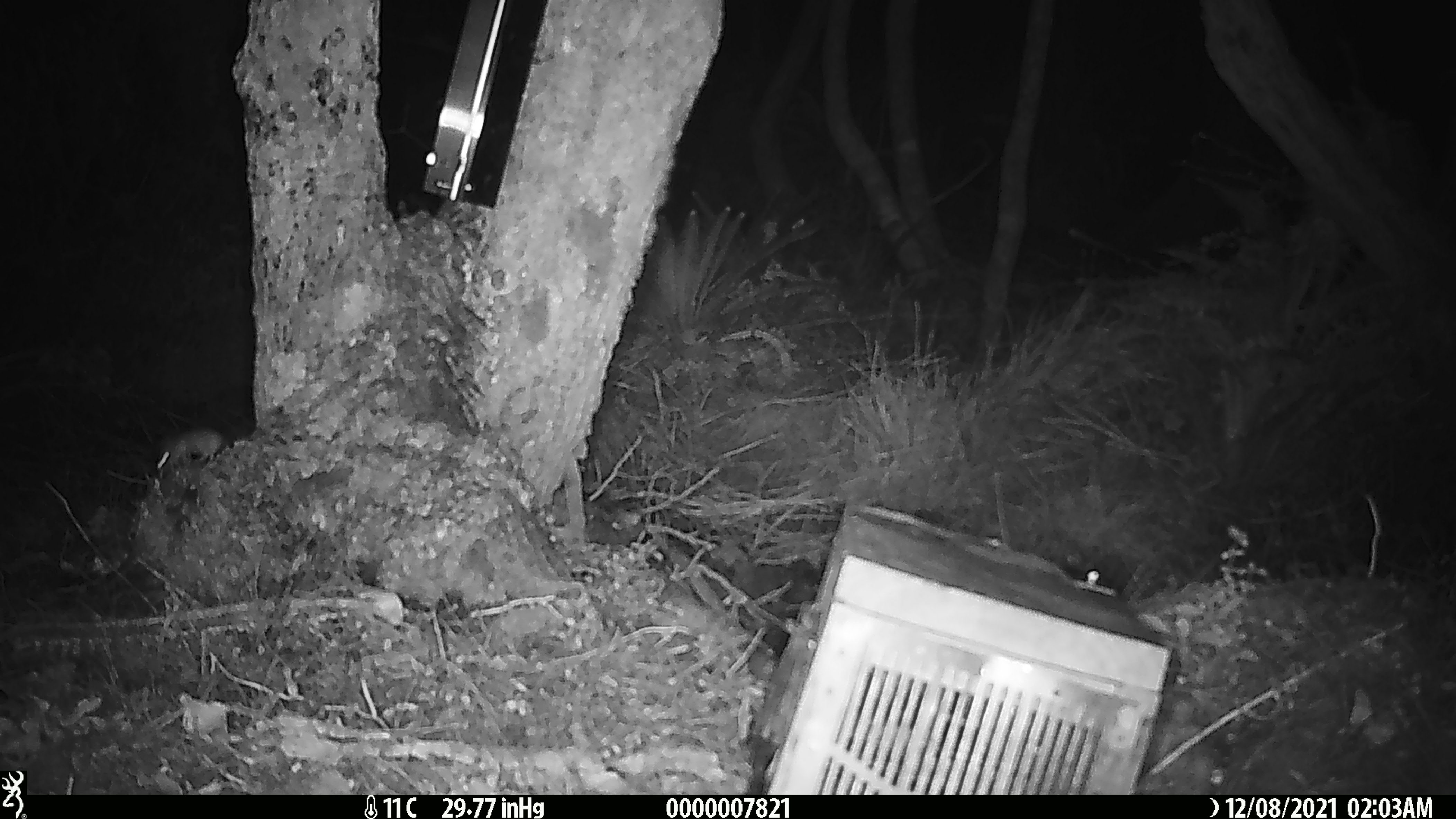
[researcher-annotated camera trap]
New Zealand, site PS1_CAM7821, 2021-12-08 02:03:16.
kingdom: Animalia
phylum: Chordata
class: Mammalia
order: Rodentia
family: Muridae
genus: Mus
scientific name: Mus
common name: mouse